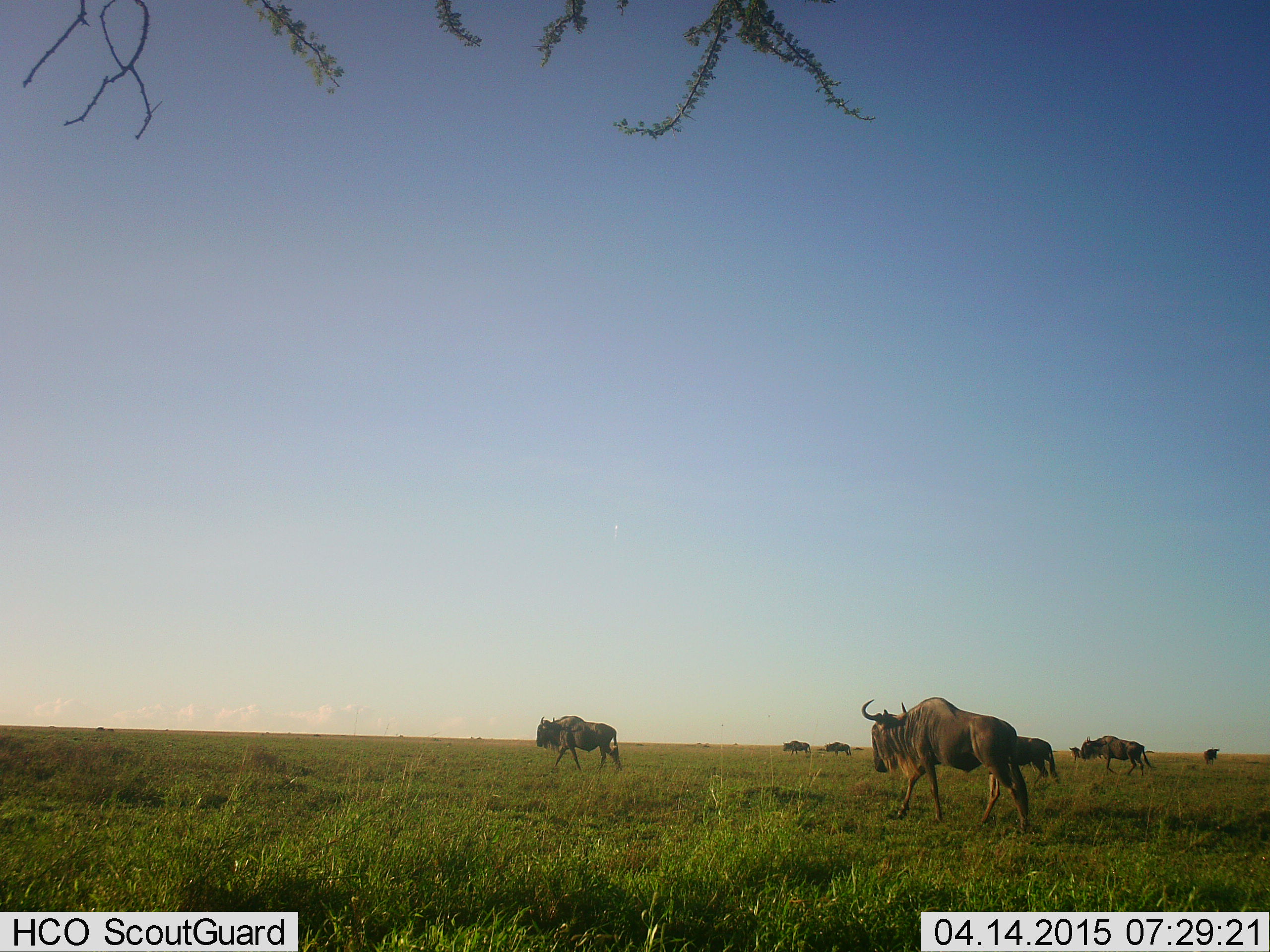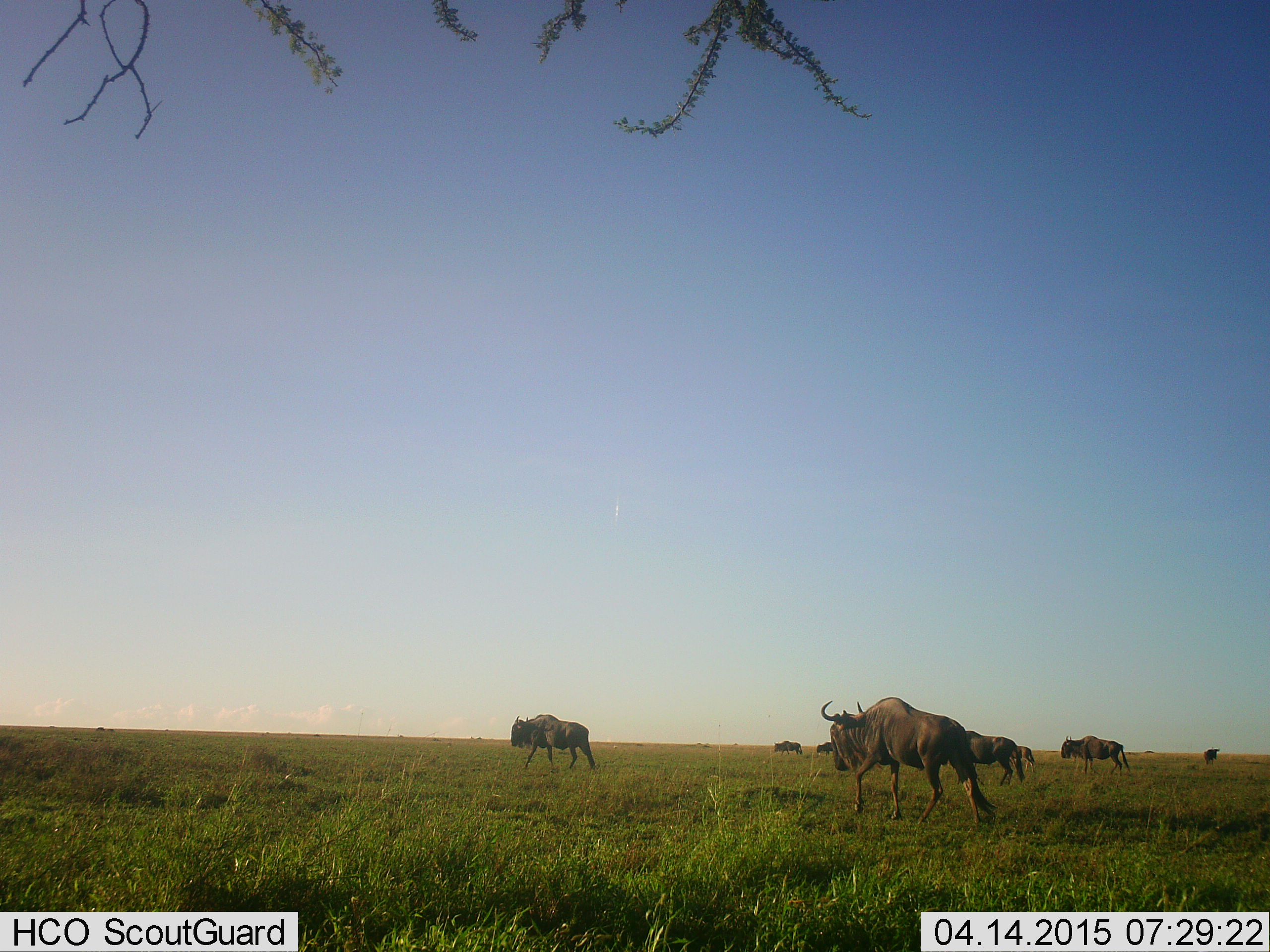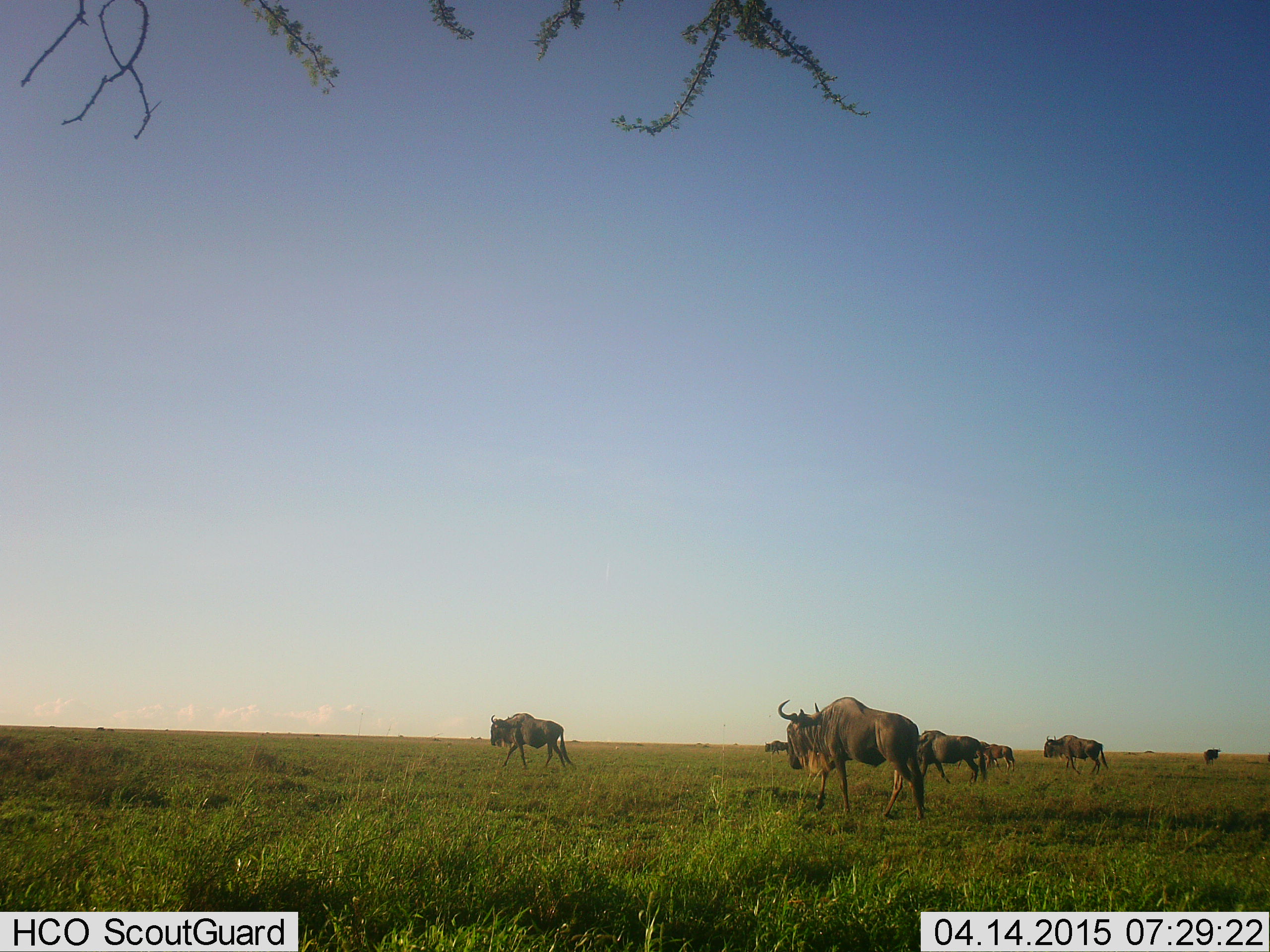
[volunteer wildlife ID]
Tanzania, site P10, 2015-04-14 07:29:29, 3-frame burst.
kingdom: Animalia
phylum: Chordata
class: Mammalia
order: Artiodactyla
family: Bovidae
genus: Connochaetes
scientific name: Connochaetes taurinus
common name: blue wildebeest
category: wildebeest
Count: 8.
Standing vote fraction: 40%.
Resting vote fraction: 0%.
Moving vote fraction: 90%.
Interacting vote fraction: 0%.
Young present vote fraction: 0%.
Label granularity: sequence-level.